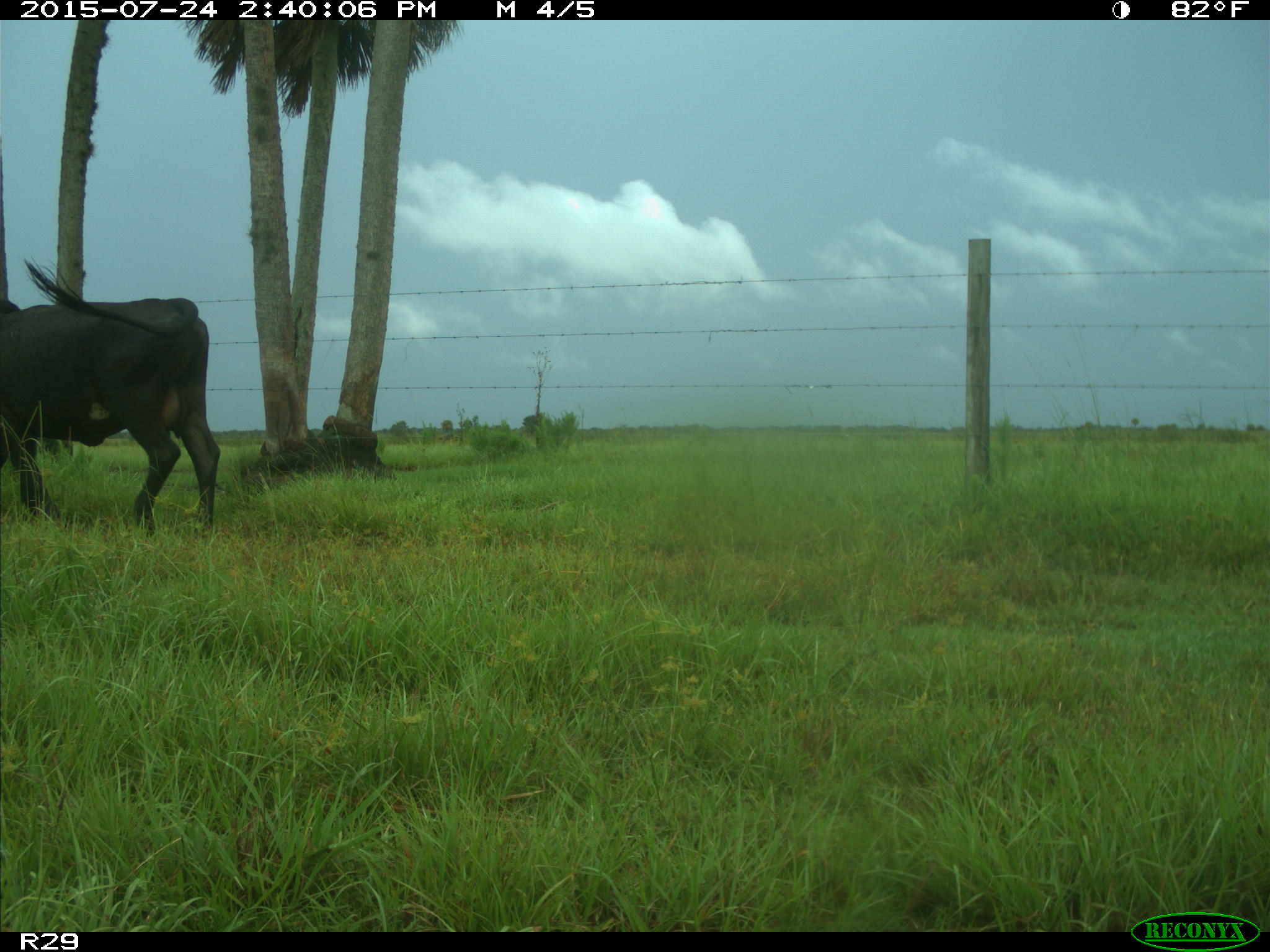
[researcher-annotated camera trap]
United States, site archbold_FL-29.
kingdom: Animalia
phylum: Chordata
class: Mammalia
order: Artiodactyla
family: Bovidae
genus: Bos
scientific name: Bos taurus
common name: domestic cow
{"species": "Bos taurus (domestic cow)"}